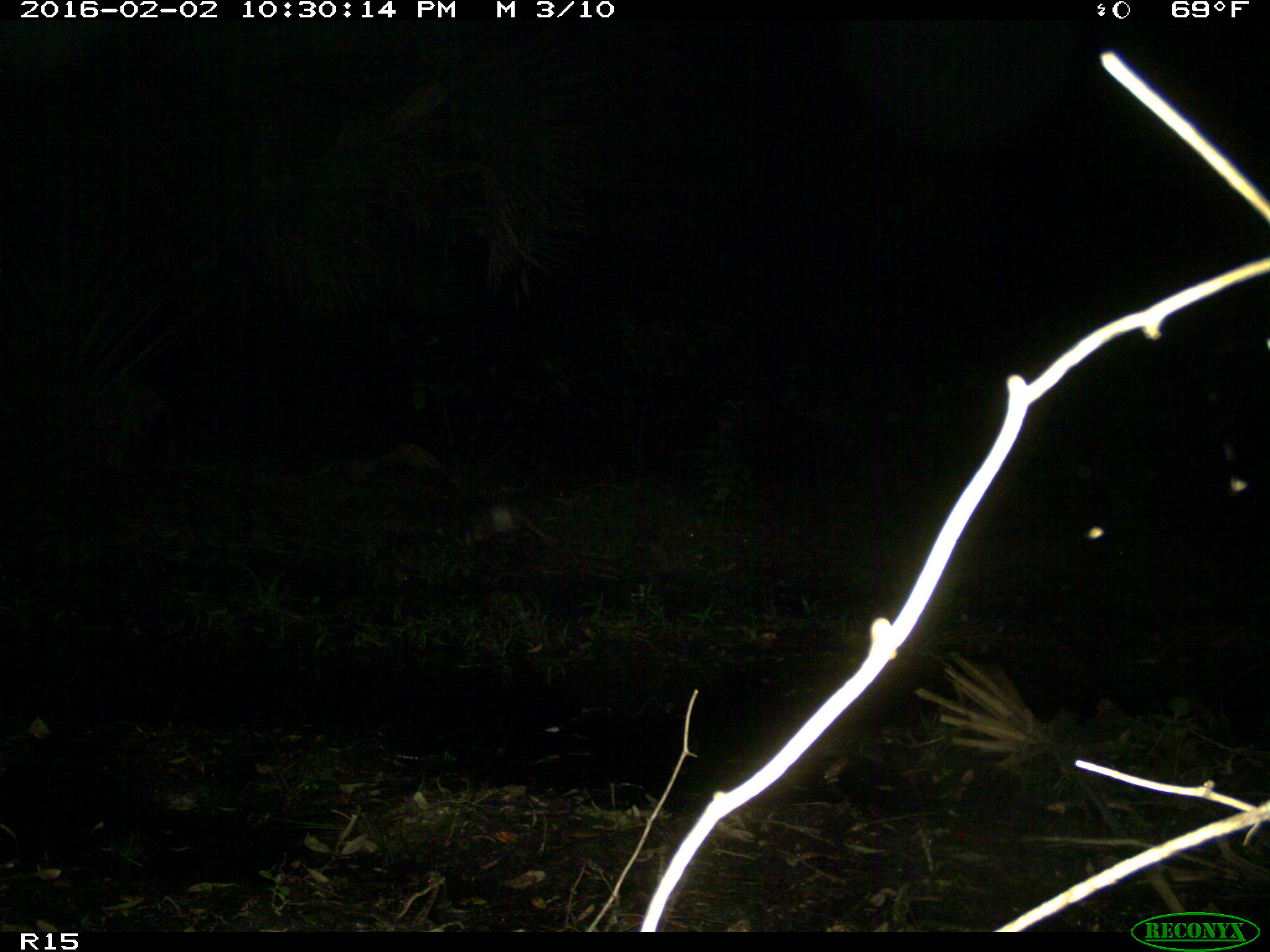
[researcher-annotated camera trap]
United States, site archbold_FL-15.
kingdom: Animalia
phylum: Chordata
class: Mammalia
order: Cingulata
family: Dasypodidae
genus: Dasypus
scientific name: Dasypus novemcinctus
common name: nine-banded armadillo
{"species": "Dasypus novemcinctus (nine-banded armadillo)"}